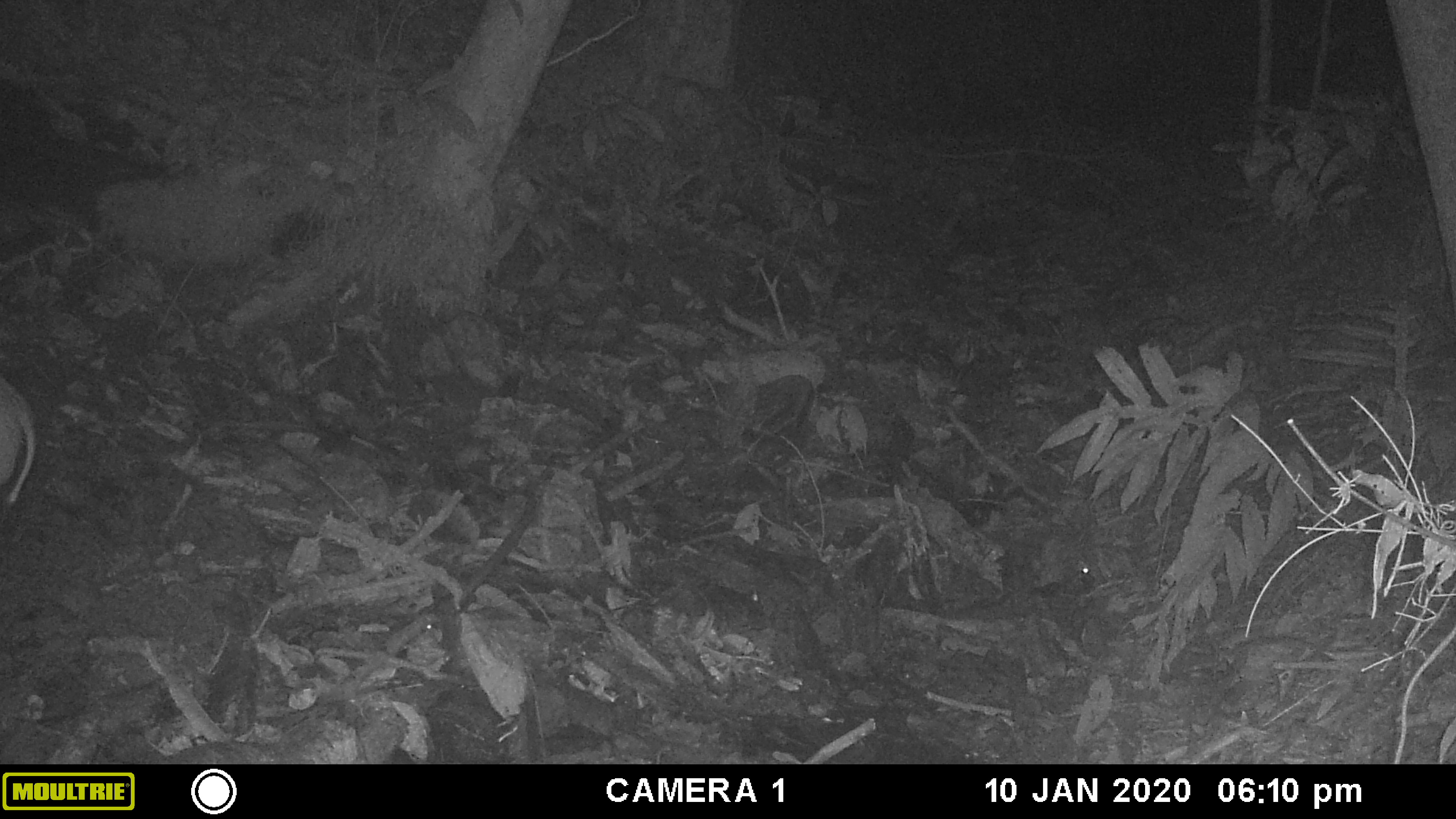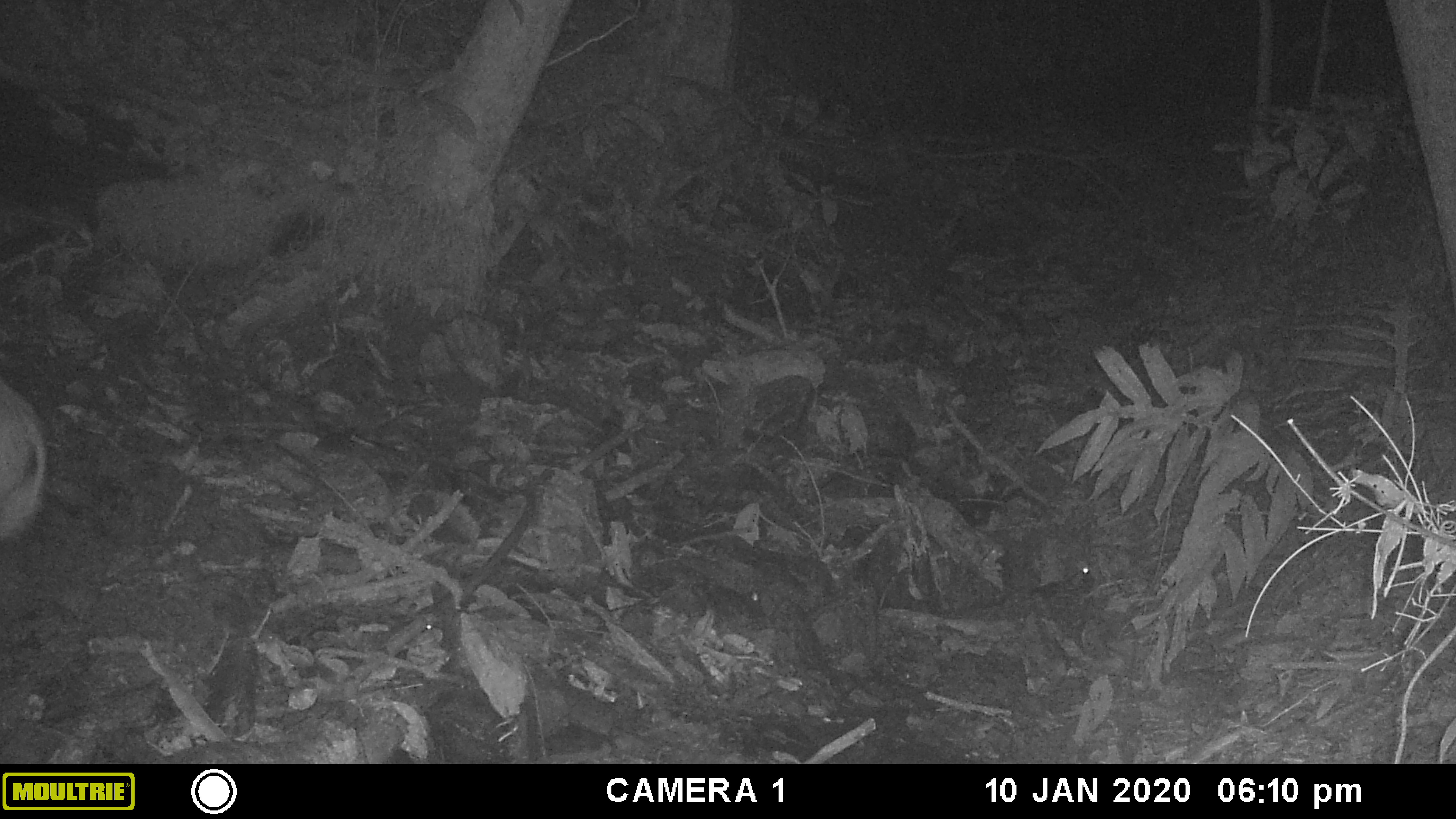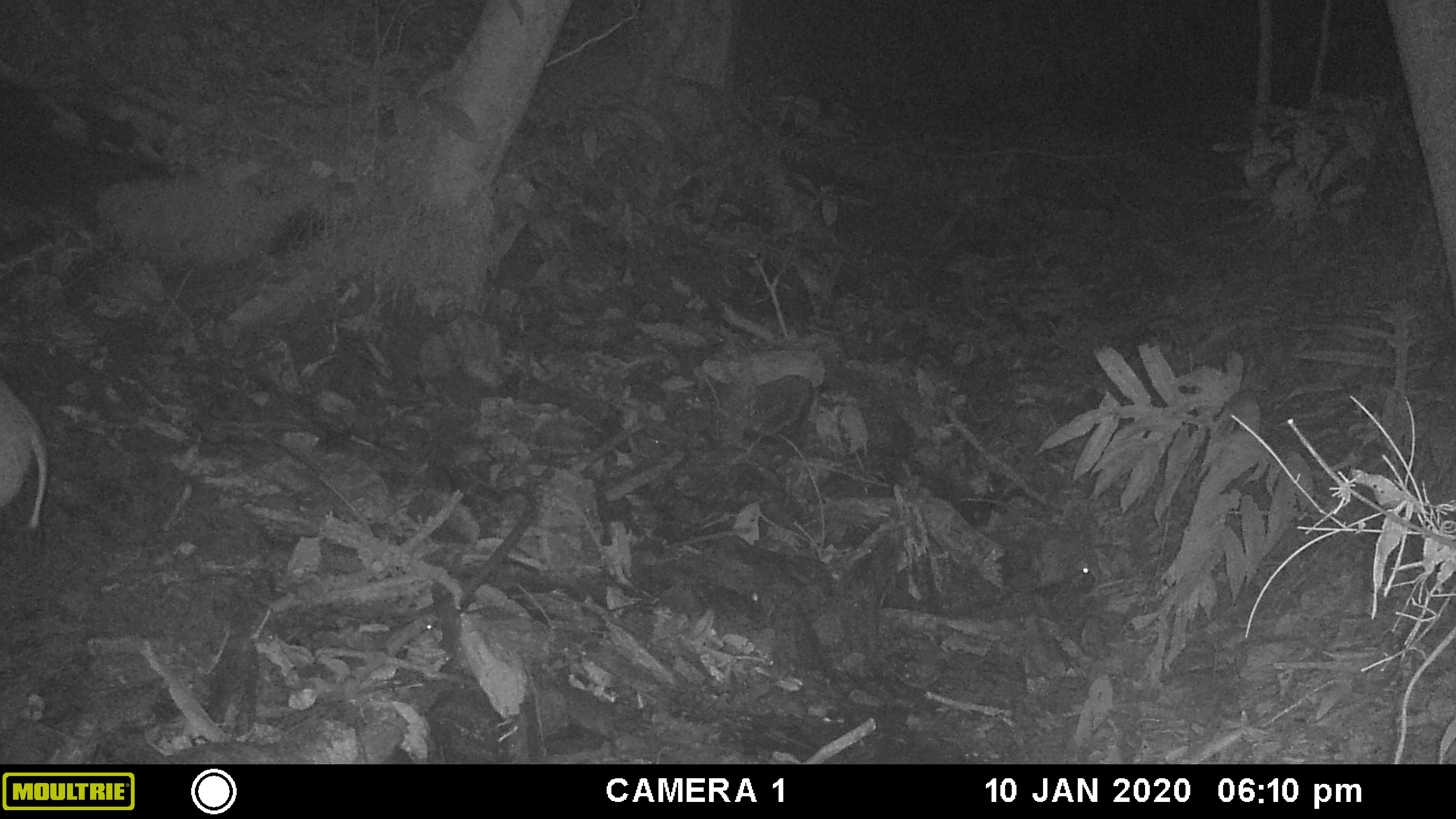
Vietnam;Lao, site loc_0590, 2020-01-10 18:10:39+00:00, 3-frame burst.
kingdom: Animalia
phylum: Chordata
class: Mammalia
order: Artiodactyla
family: Suidae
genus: Sus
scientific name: Sus scrofa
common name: eurasian wild pig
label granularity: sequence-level